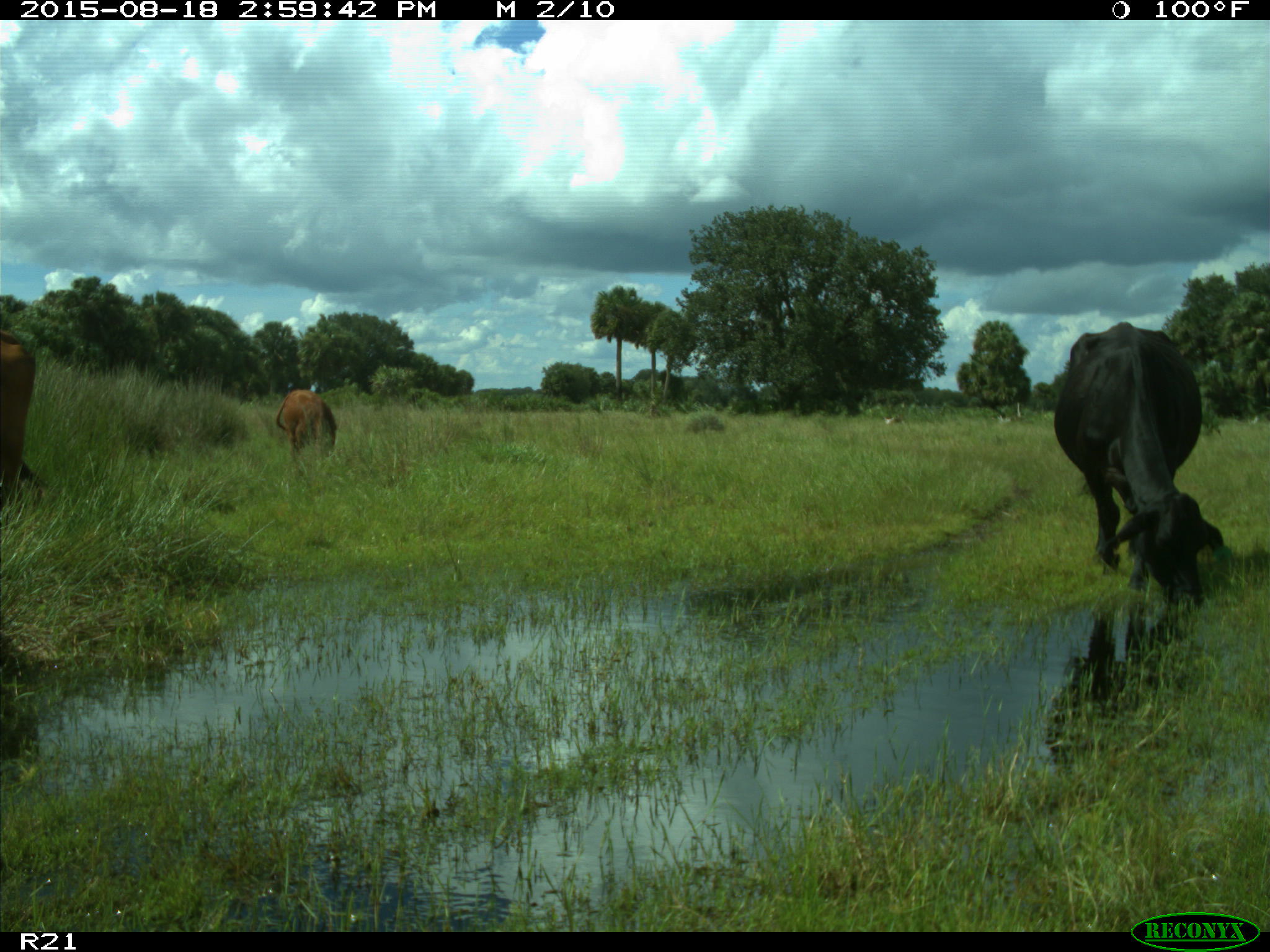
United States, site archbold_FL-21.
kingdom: Animalia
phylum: Chordata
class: Mammalia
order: Artiodactyla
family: Bovidae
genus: Bos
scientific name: Bos taurus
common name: domestic cow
Bos taurus (domestic cow).